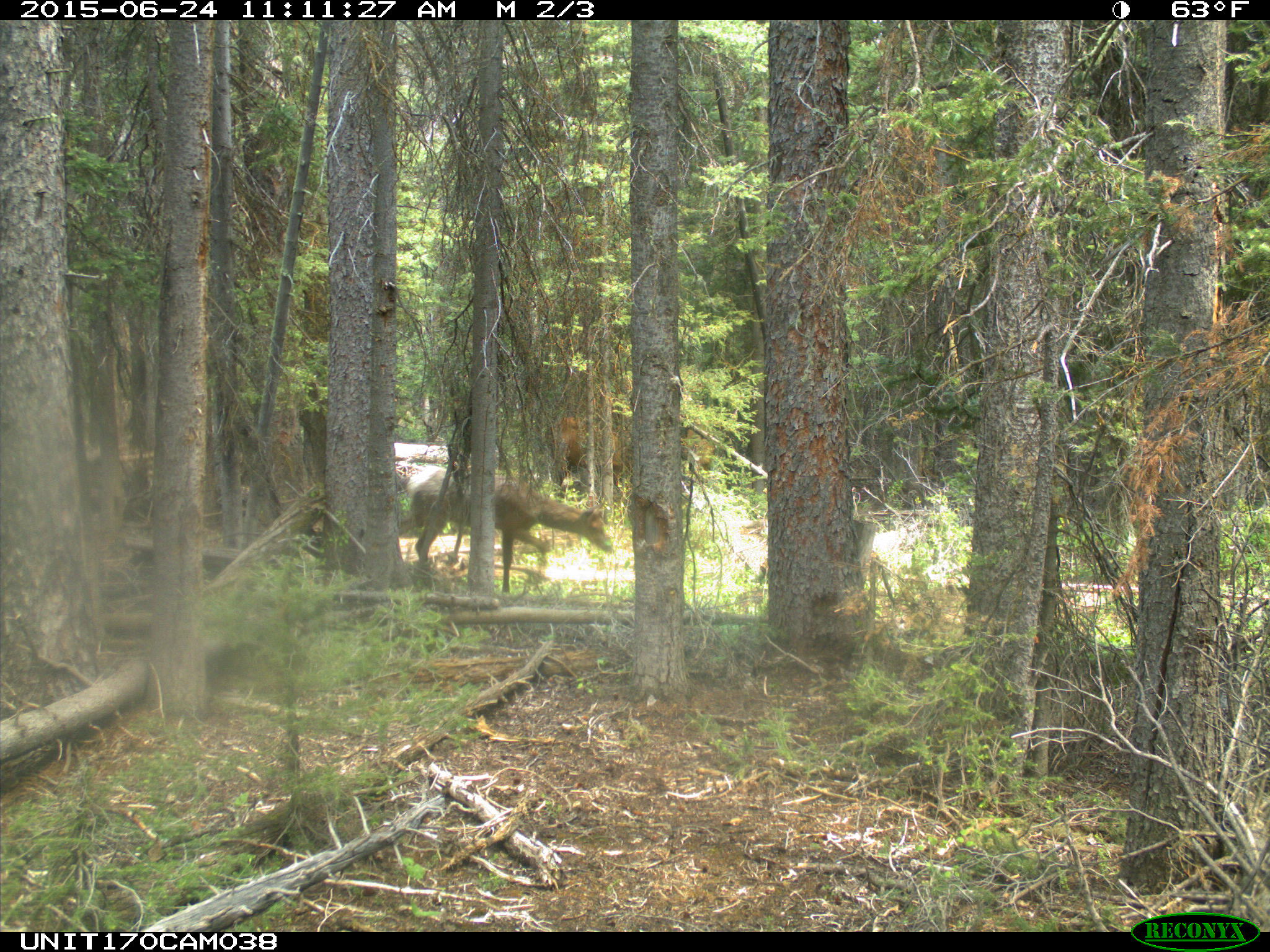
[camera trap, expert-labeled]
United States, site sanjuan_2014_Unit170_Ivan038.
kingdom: Animalia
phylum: Chordata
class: Mammalia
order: Artiodactyla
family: Cervidae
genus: Cervus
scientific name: Cervus elaphus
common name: red deer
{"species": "Cervus elaphus (red deer)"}